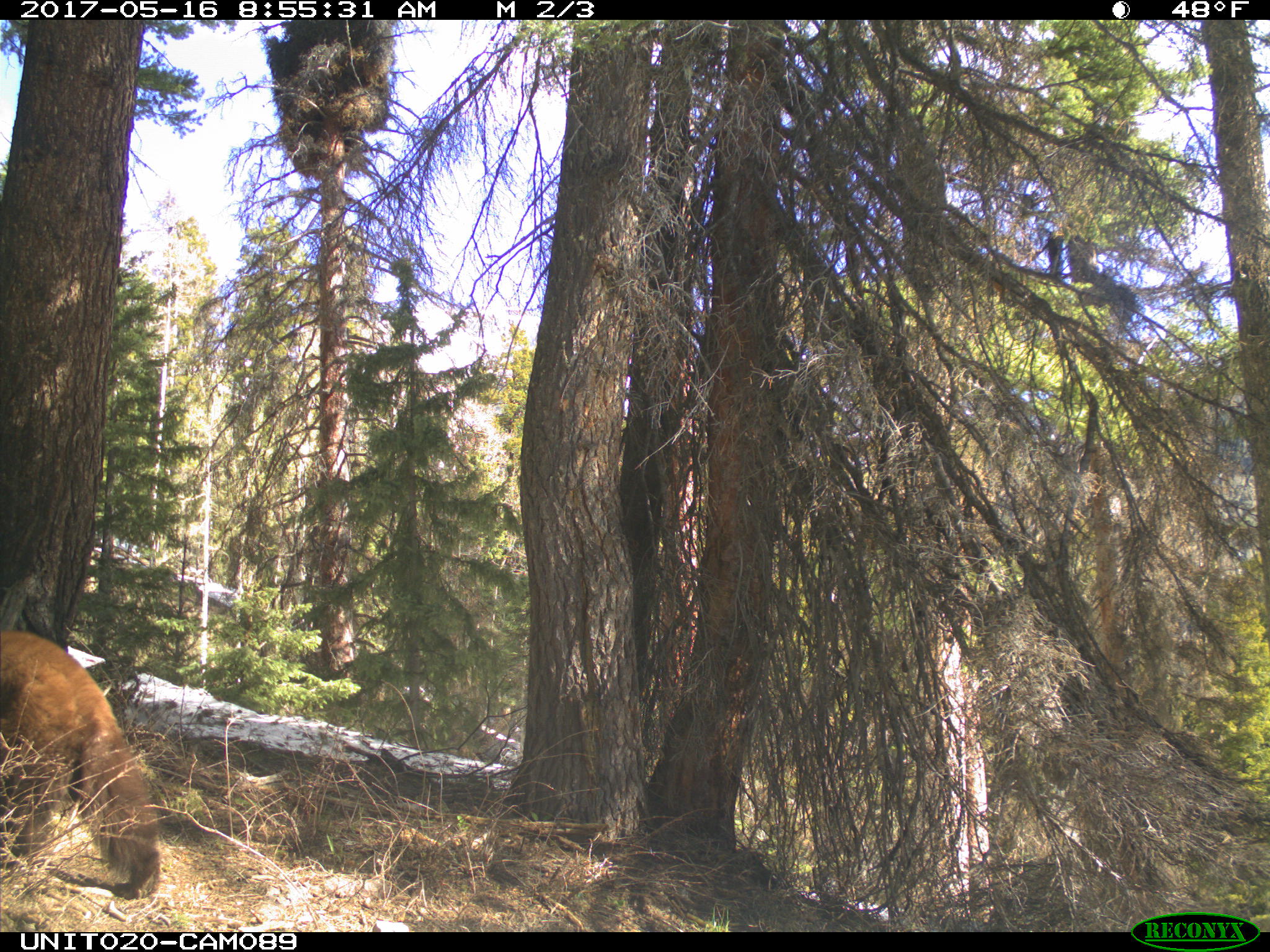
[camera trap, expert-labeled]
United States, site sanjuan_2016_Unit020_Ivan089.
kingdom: Animalia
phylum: Chordata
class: Mammalia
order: Carnivora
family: Ursidae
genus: Ursus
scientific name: Ursus americanus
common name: american black bear